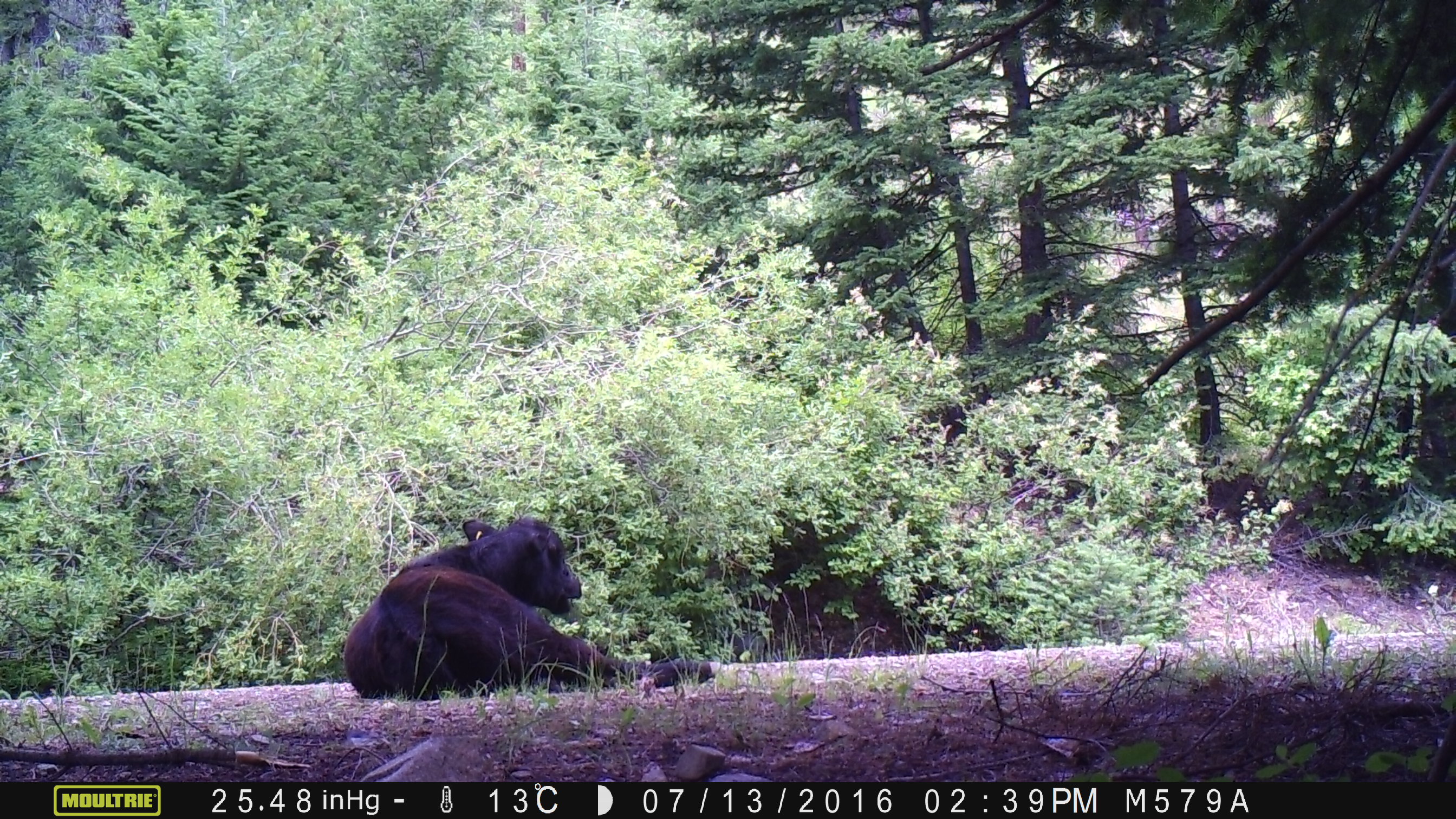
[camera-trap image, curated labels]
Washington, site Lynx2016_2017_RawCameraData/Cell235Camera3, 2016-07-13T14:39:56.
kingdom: Animalia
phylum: Chordata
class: Mammalia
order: Artiodactyla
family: Bovidae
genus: Bos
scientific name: Bos taurus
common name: domestic cattle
Domestic cattle (Bos taurus). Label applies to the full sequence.